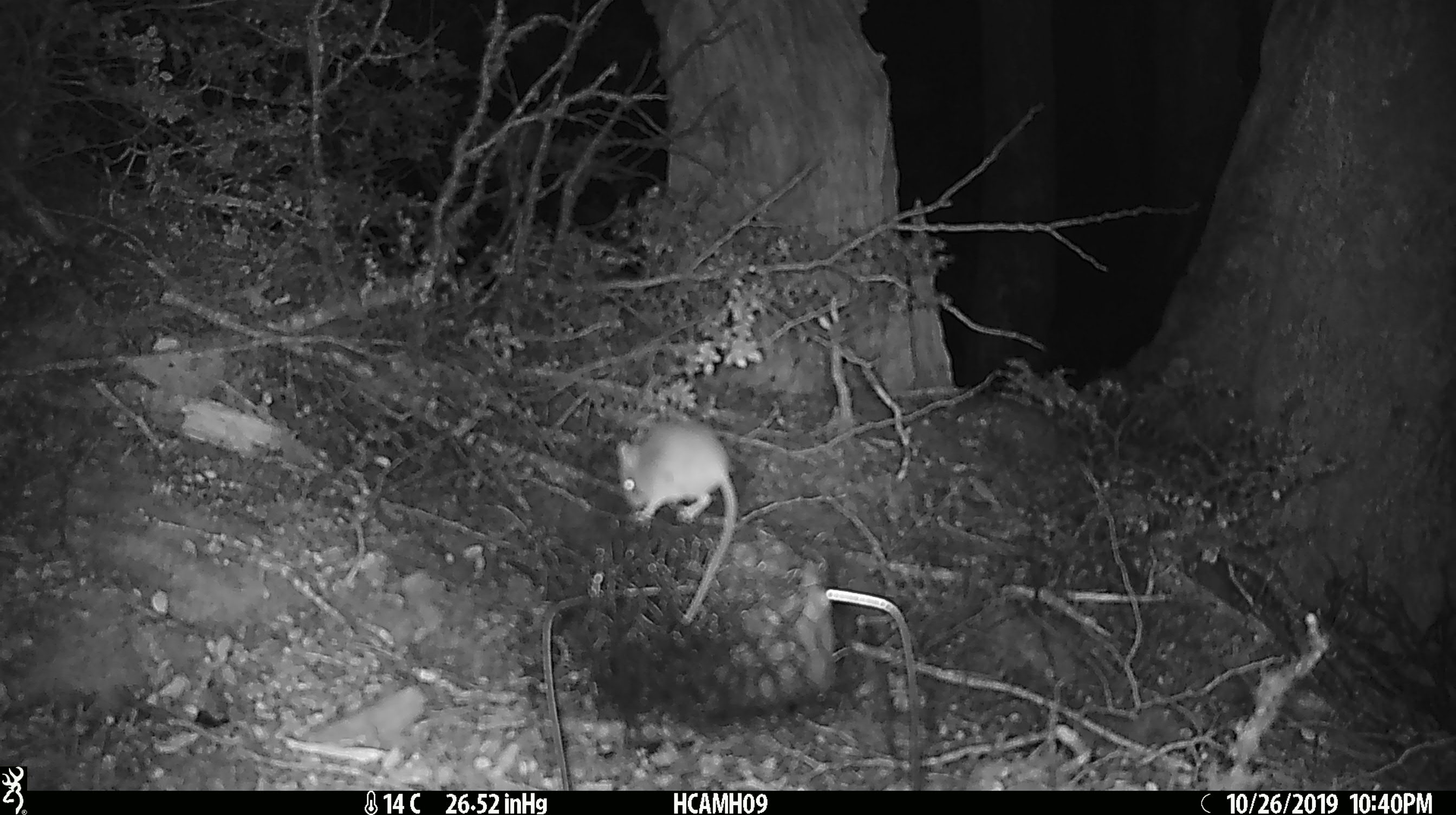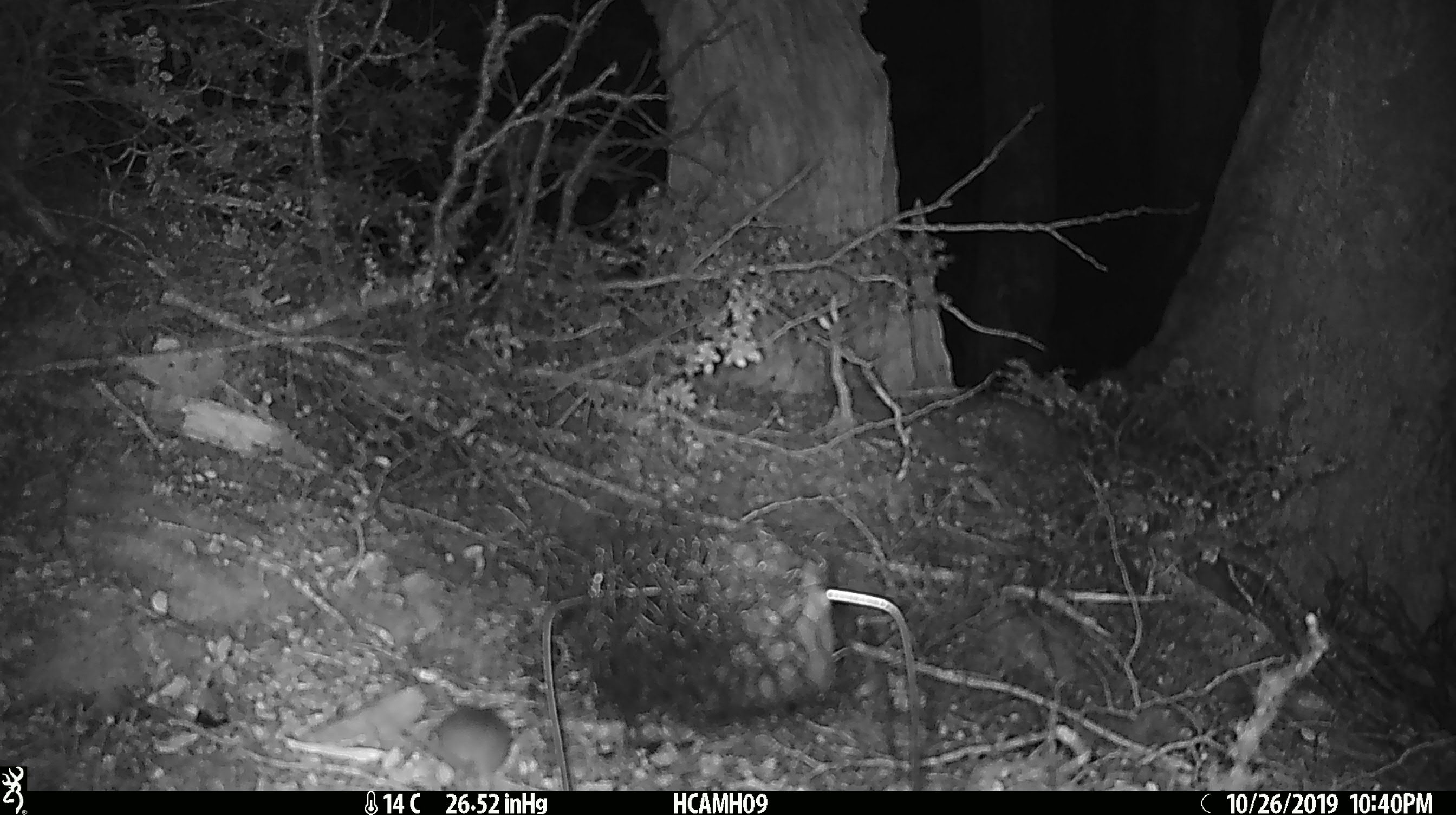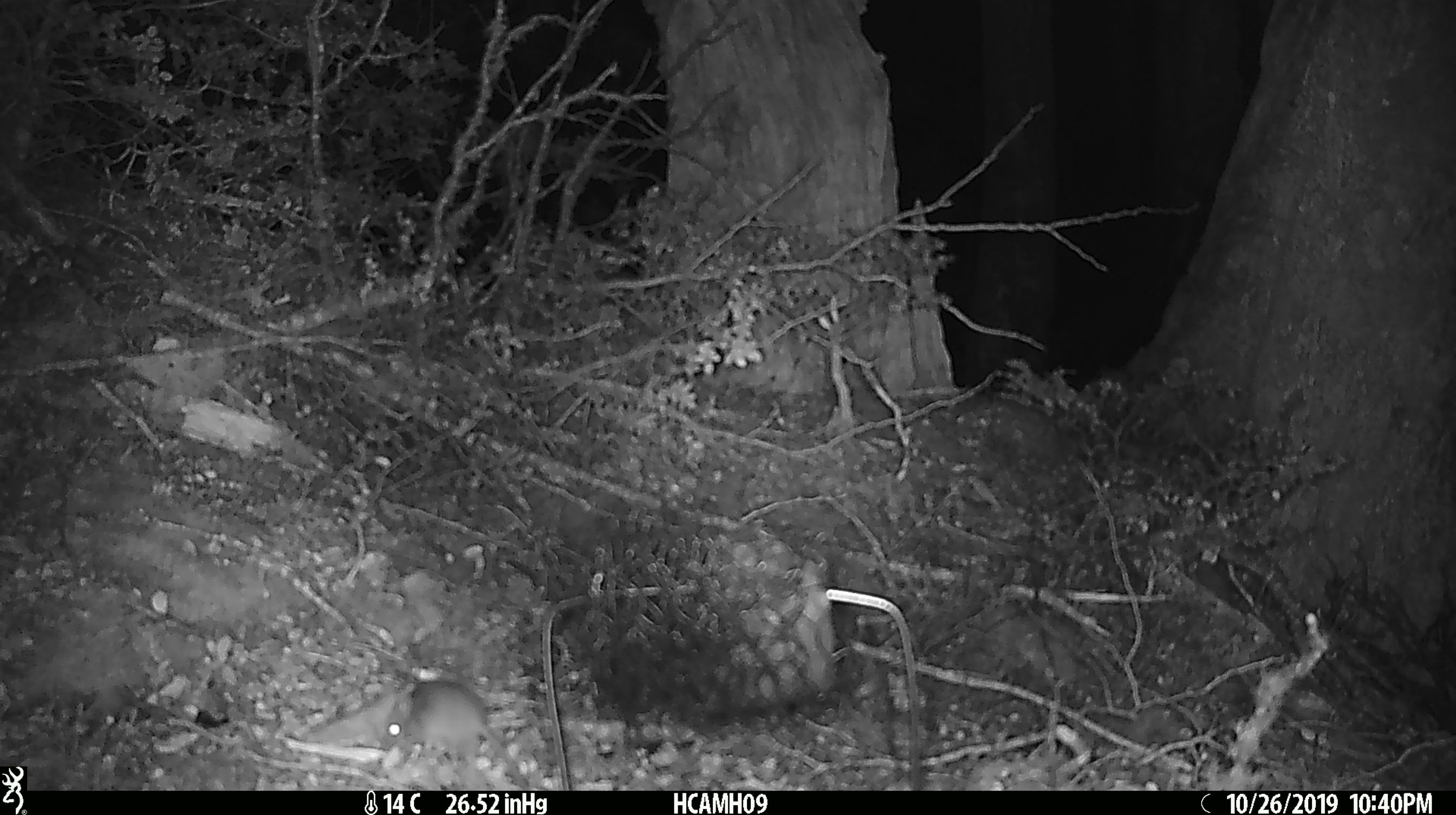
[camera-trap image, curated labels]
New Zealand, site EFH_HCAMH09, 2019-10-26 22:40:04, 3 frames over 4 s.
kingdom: Animalia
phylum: Chordata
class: Mammalia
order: Rodentia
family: Muridae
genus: Mus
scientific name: Mus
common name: mouse